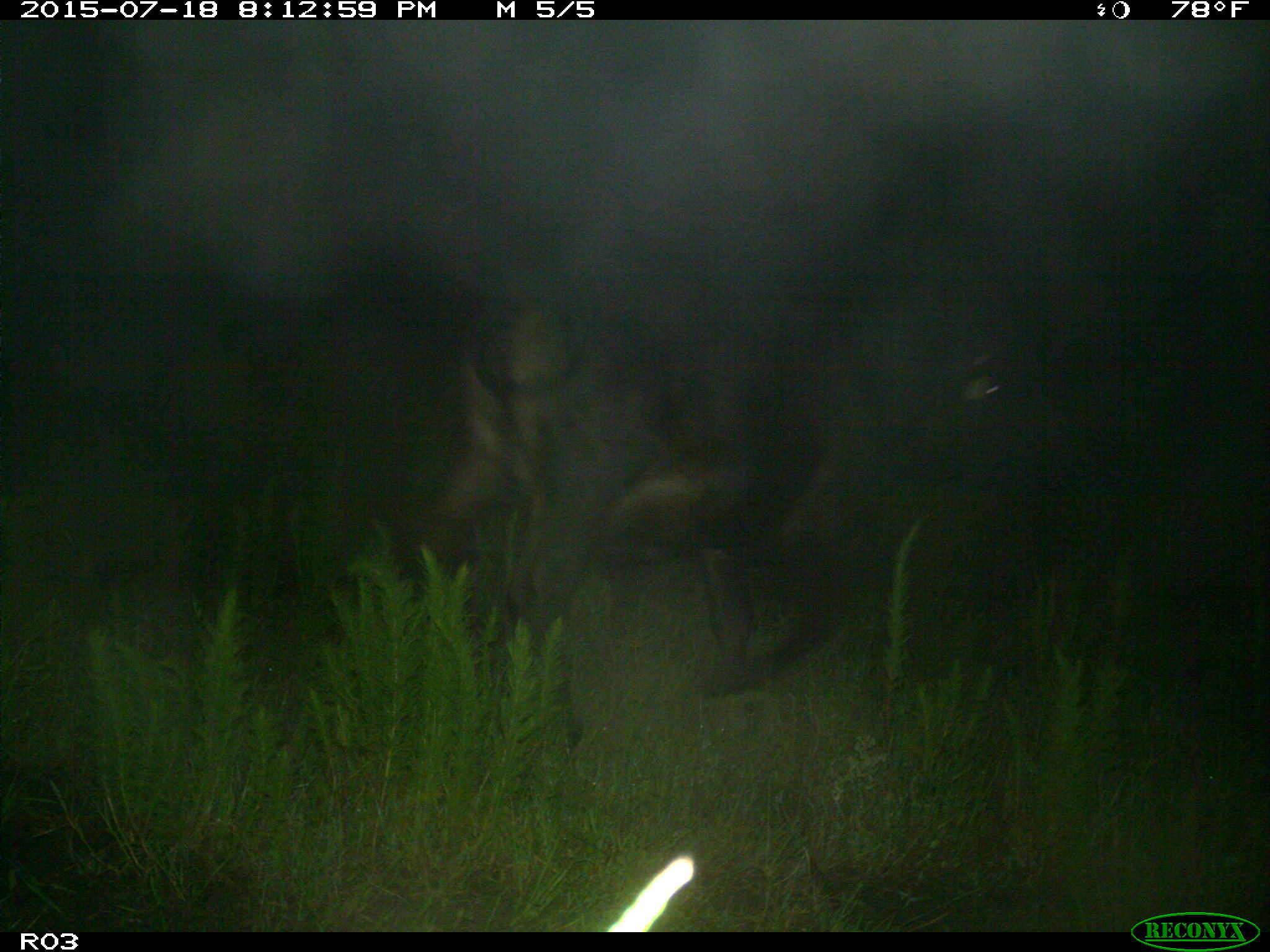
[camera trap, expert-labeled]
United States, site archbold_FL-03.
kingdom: Animalia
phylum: Chordata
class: Mammalia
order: Artiodactyla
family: Bovidae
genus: Bos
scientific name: Bos taurus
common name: domestic cow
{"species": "Bos taurus (domestic cow)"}